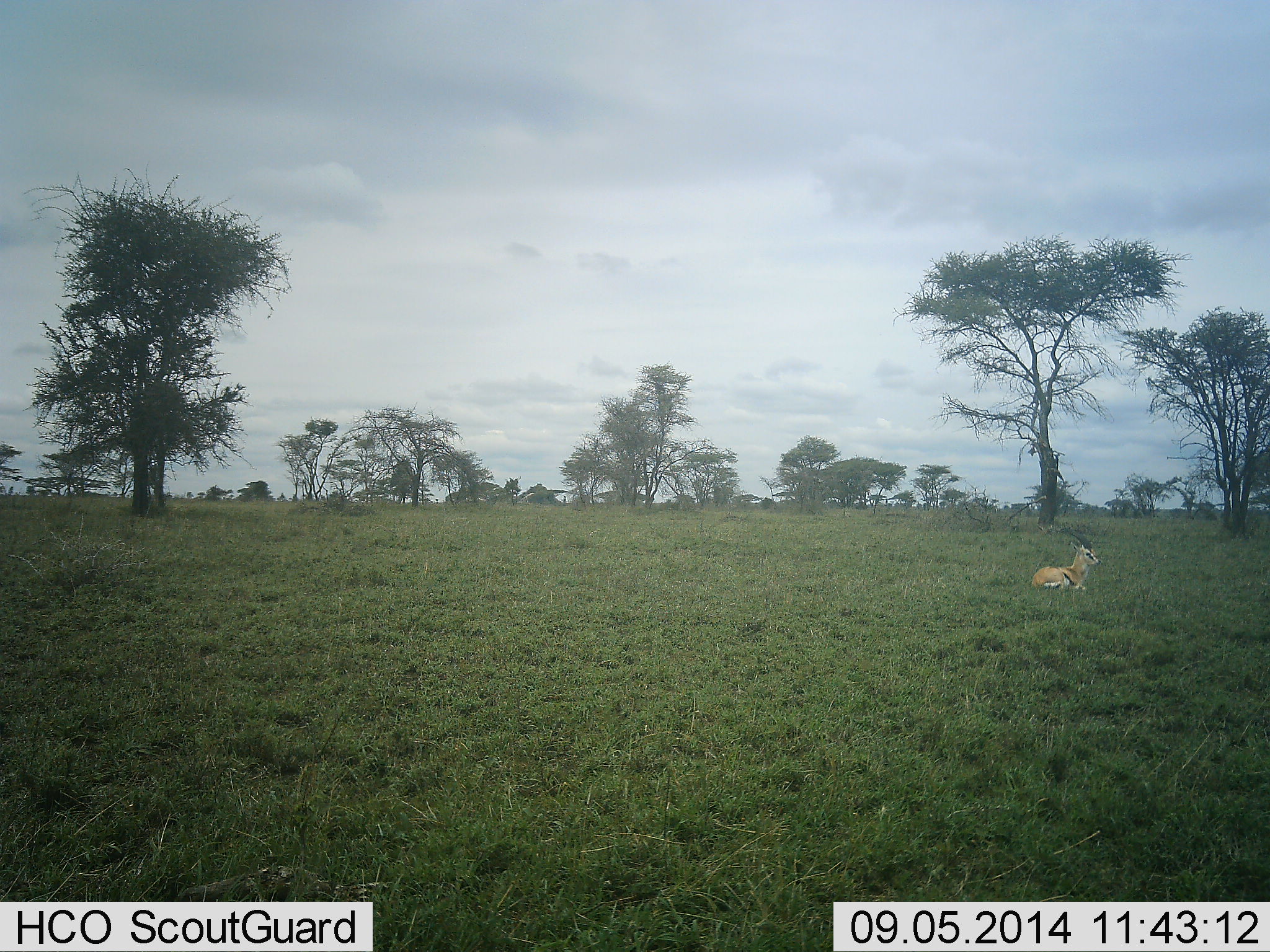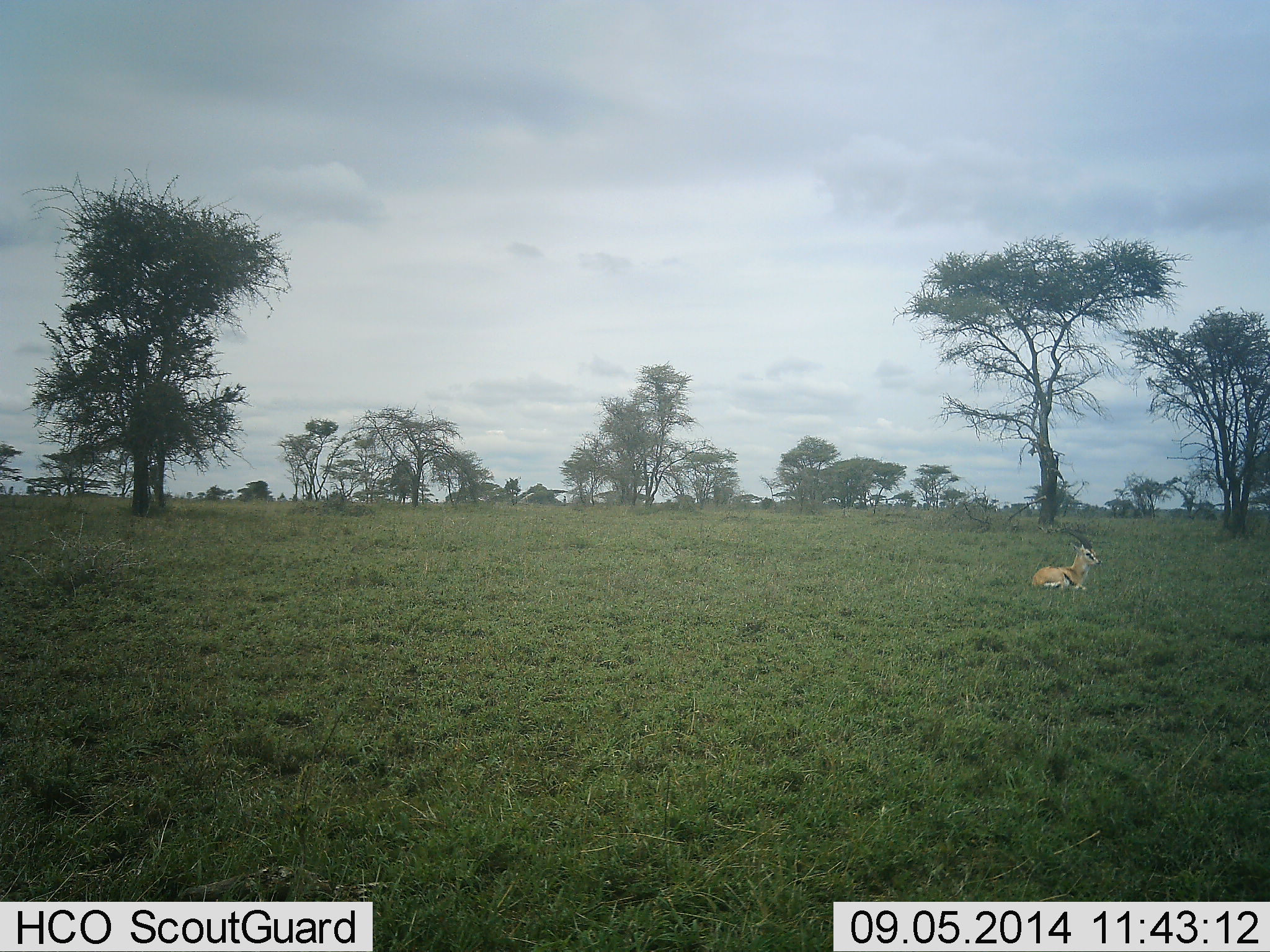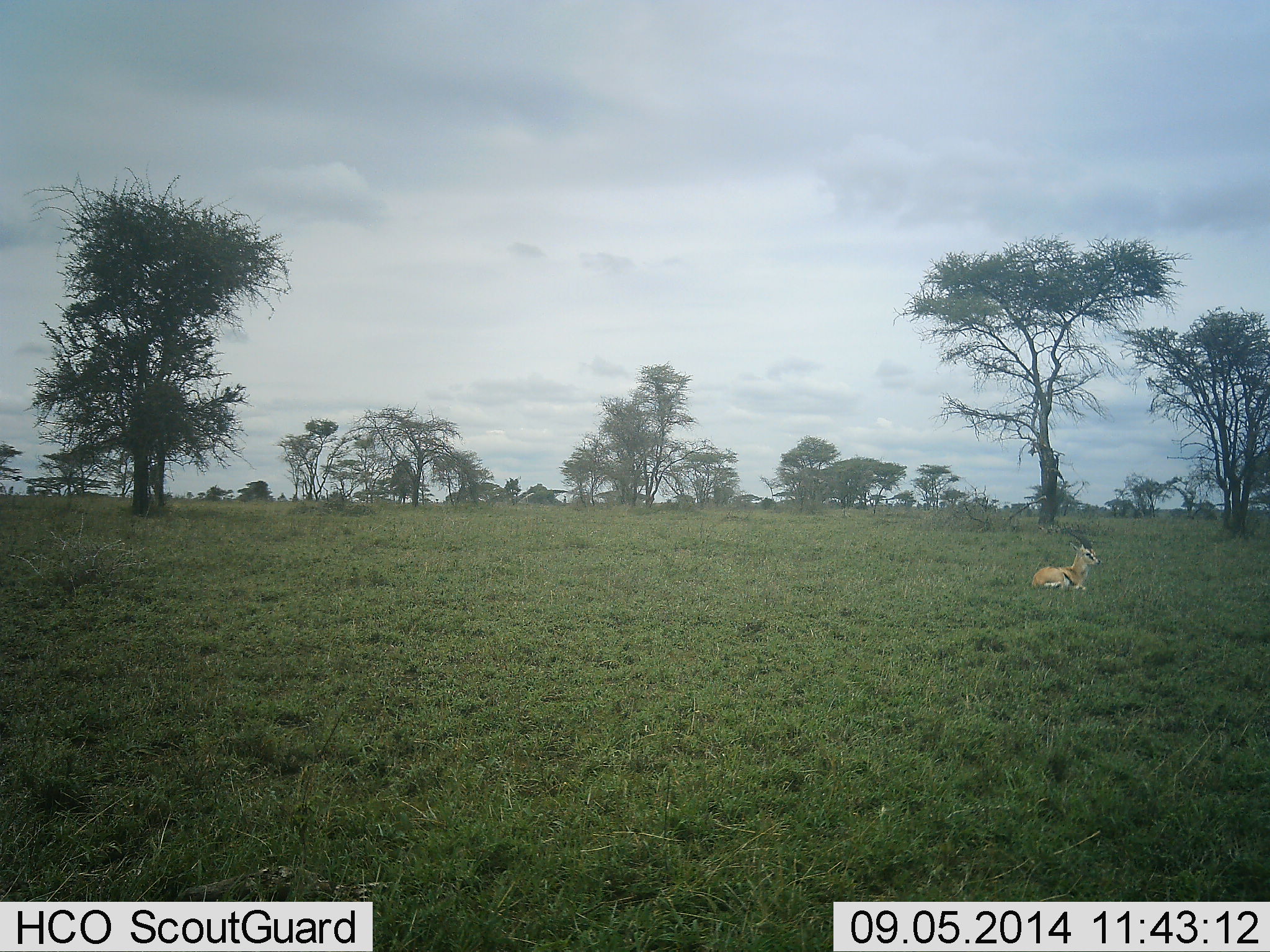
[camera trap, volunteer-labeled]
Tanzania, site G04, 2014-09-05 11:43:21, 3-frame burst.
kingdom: Animalia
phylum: Chordata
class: Mammalia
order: Artiodactyla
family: Bovidae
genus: Eudorcas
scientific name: Eudorcas thomsonii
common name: thomson's gazelle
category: gazellethomsons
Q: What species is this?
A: Gazellethomsons (thomson's gazelle) (Eudorcas thomsonii).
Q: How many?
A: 1.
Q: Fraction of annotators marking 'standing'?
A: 0%.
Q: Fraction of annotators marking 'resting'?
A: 100%.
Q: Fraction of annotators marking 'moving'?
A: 0%.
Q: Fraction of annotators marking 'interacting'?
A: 0%.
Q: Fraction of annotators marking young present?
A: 0%.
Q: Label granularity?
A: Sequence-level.